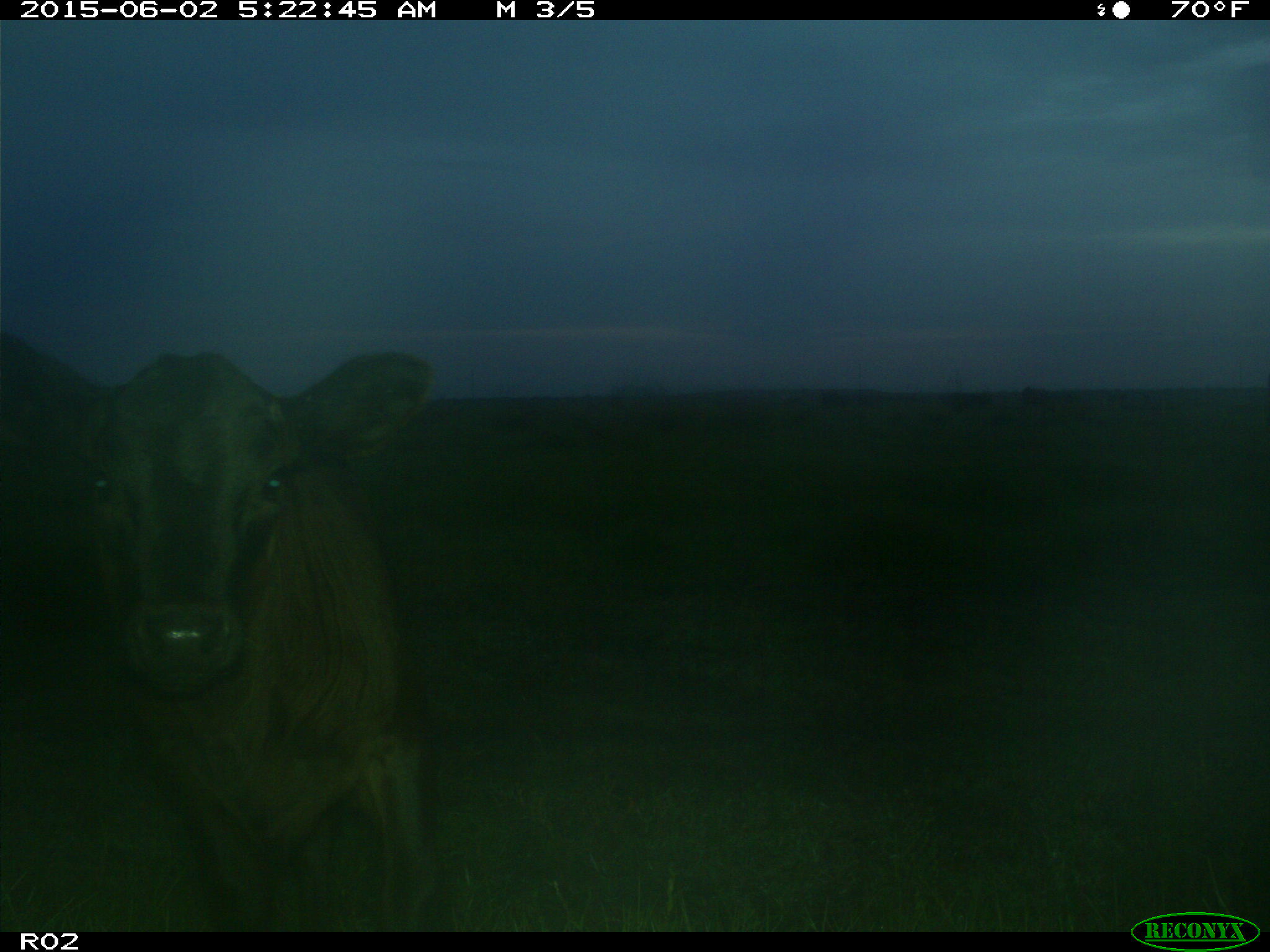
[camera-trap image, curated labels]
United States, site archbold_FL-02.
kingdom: Animalia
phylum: Chordata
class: Mammalia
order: Artiodactyla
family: Bovidae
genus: Bos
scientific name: Bos taurus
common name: domestic cow